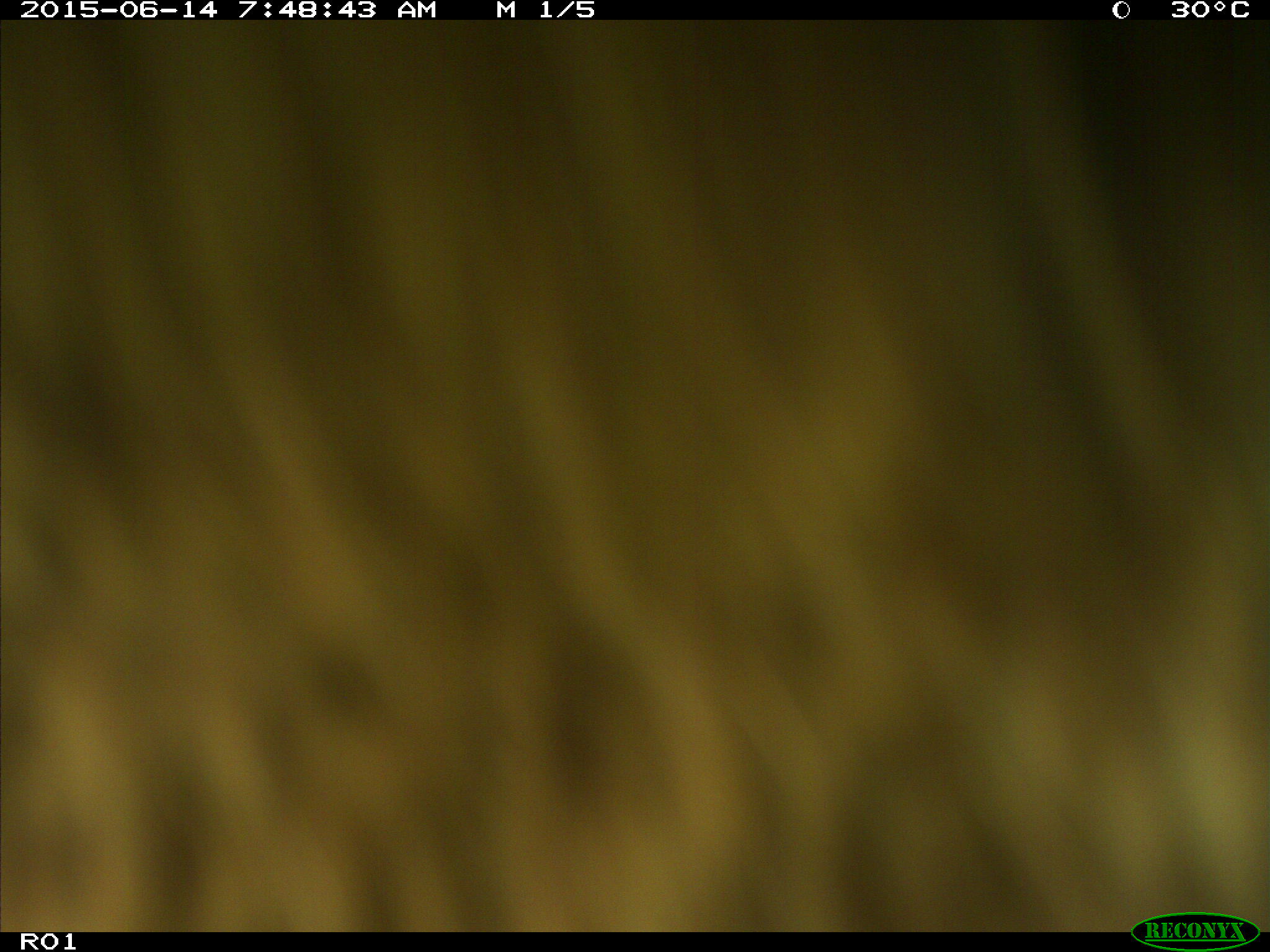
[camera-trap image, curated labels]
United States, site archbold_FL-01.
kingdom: Animalia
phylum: Chordata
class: Mammalia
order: Artiodactyla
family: Bovidae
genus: Bos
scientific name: Bos taurus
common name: domestic cow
Bos taurus (domestic cow).